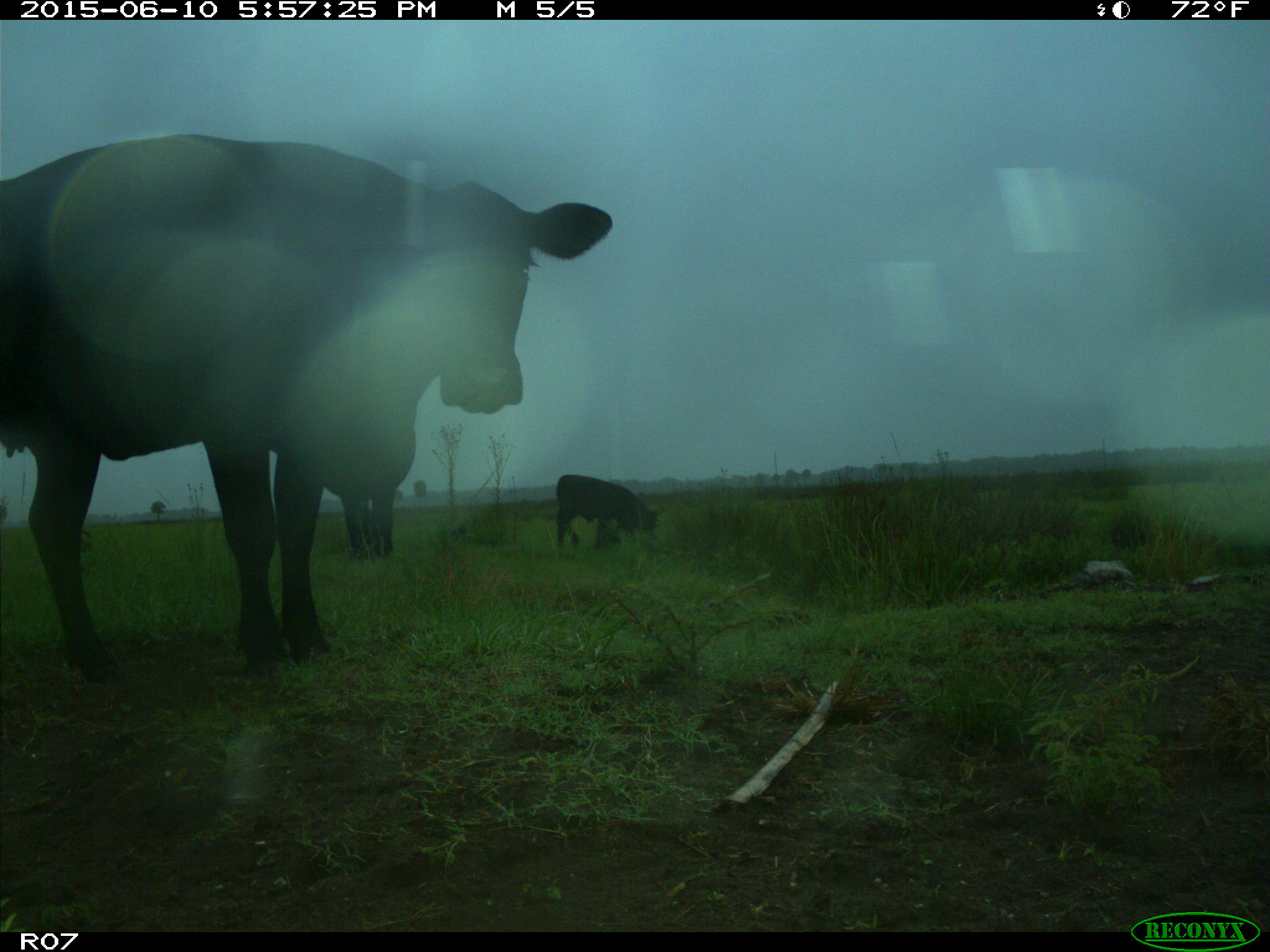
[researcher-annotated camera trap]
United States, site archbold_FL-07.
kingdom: Animalia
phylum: Chordata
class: Mammalia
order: Artiodactyla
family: Bovidae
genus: Bos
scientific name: Bos taurus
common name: domestic cow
Bos taurus (domestic cow).